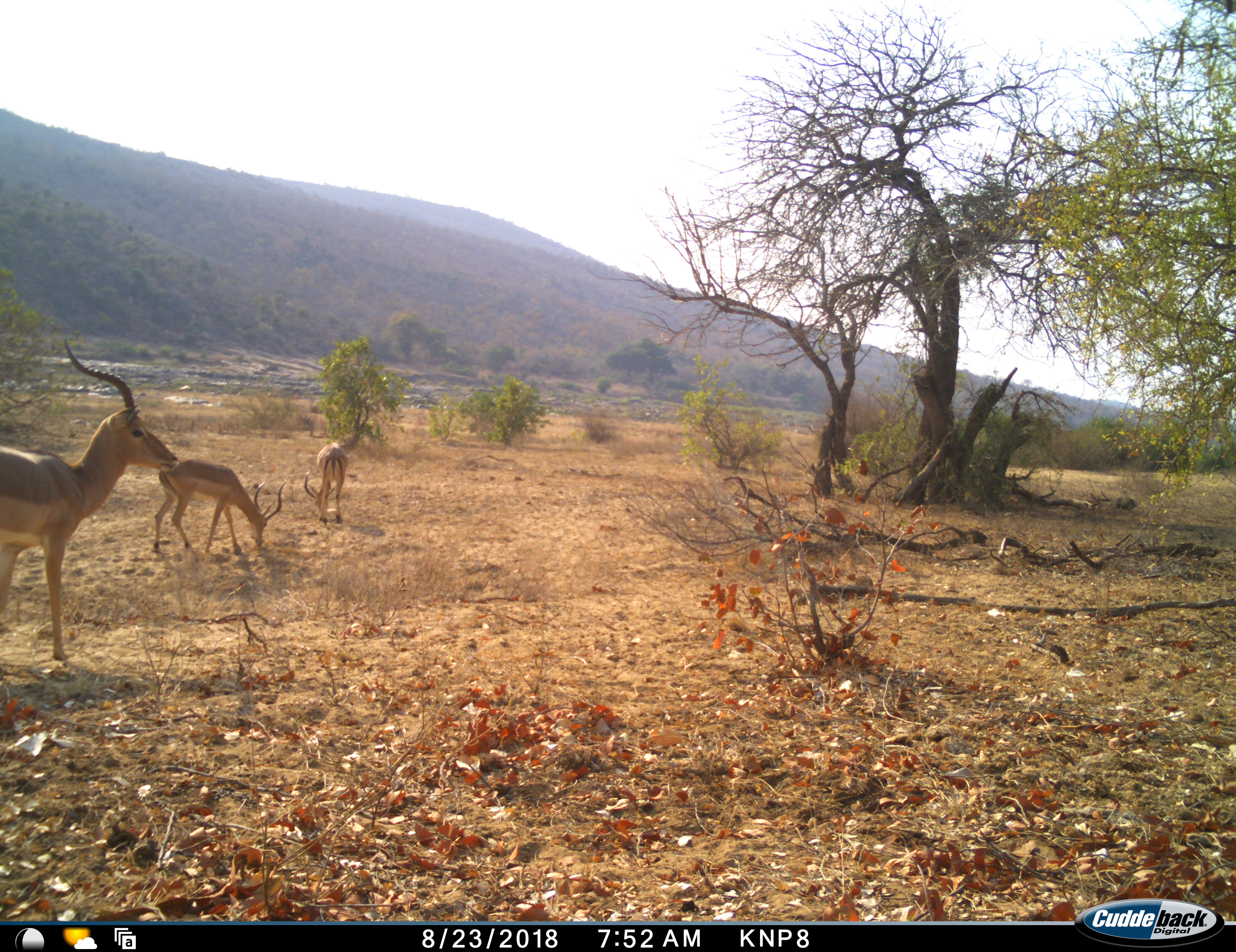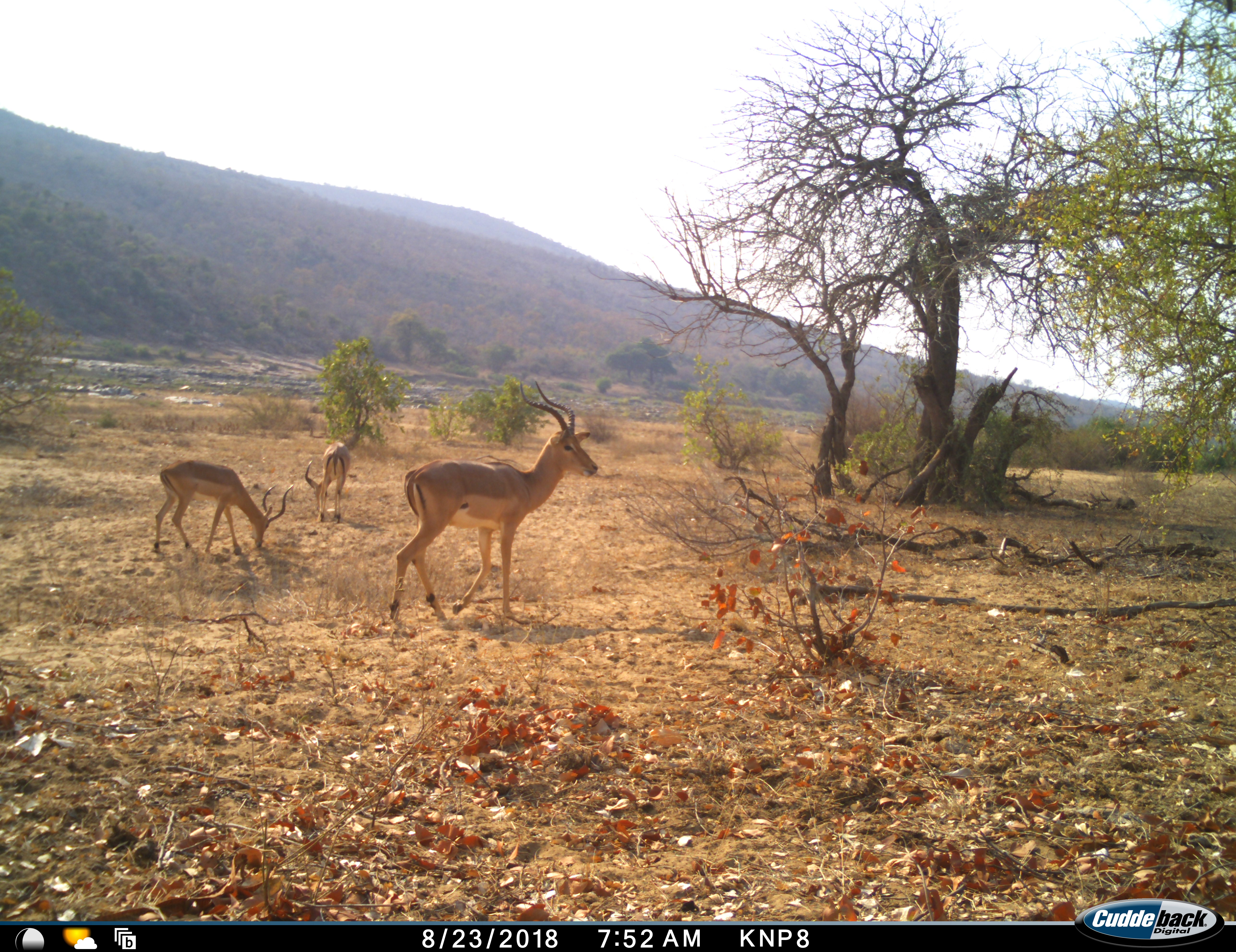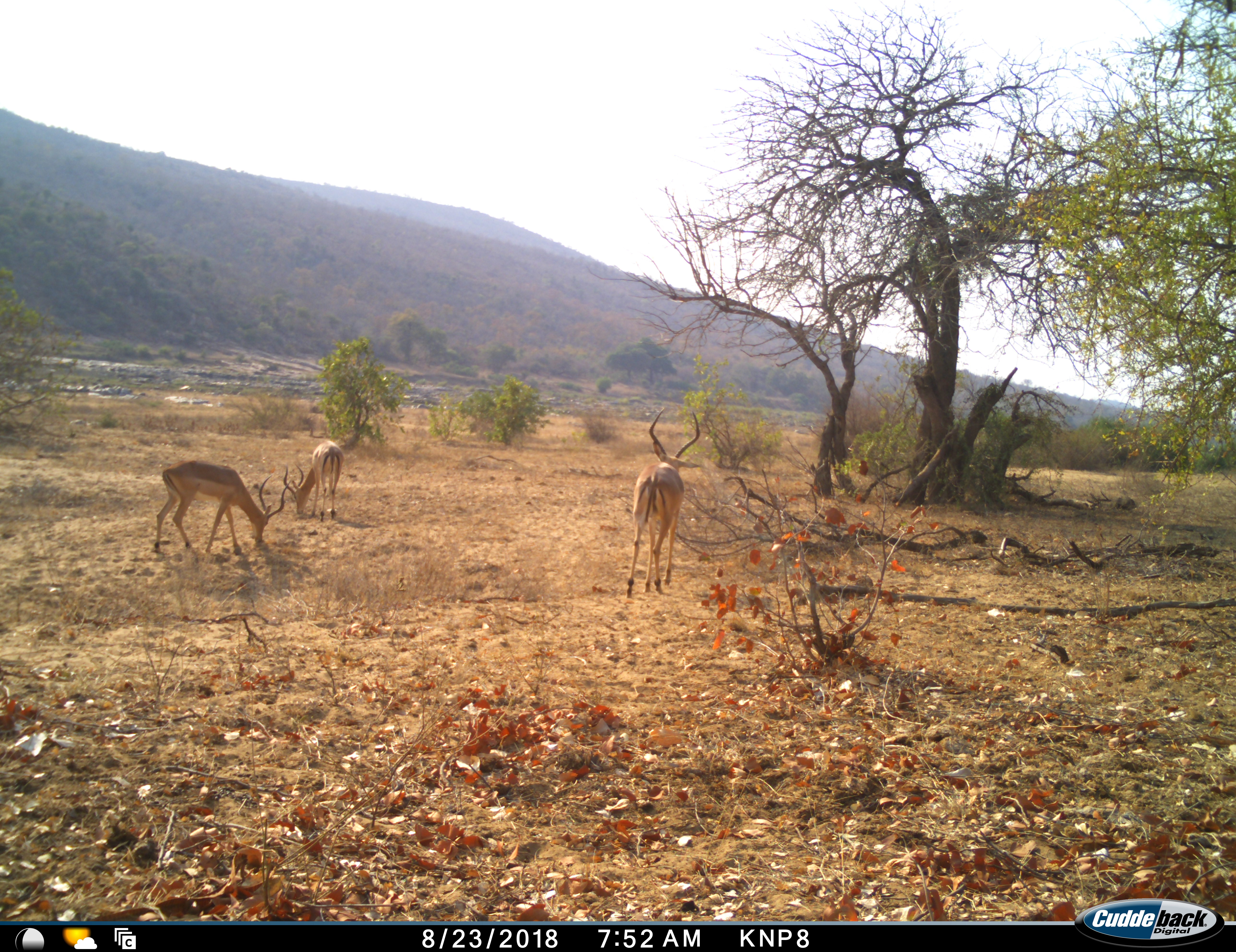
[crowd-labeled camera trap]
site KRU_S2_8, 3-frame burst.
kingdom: Animalia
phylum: Chordata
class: Mammalia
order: Artiodactyla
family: Bovidae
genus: Aepyceros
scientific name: Aepyceros melampus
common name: impala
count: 3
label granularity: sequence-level